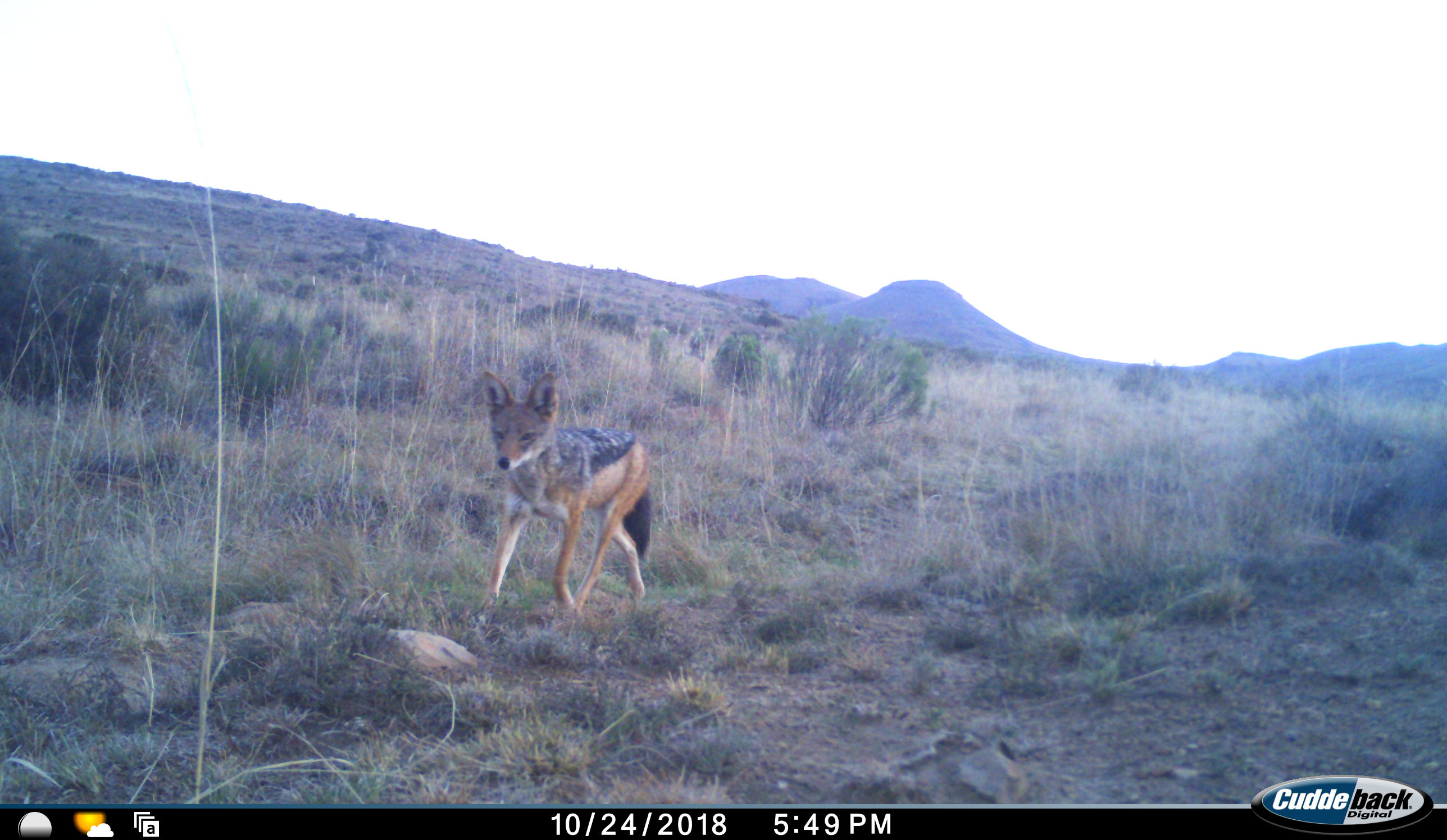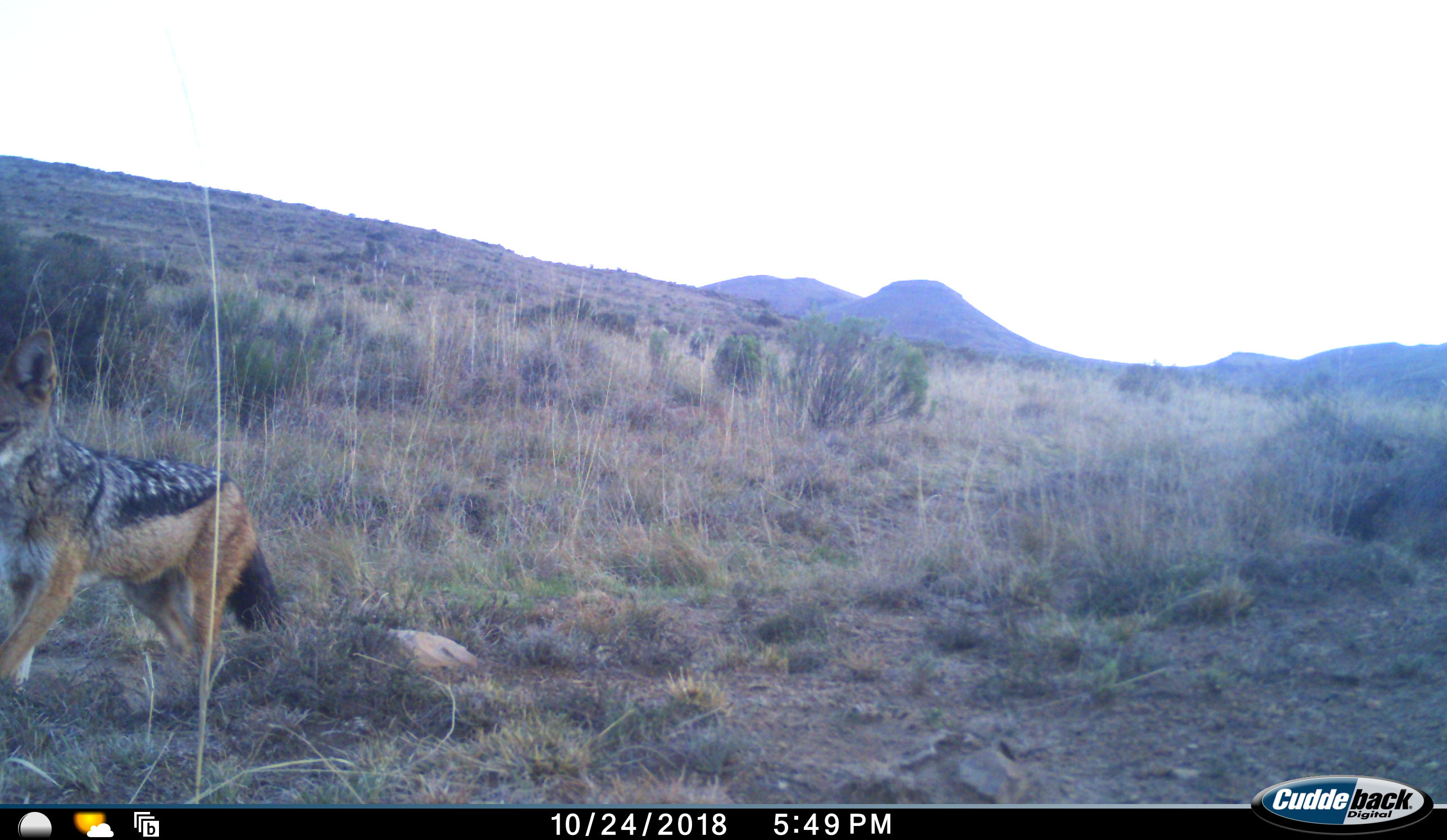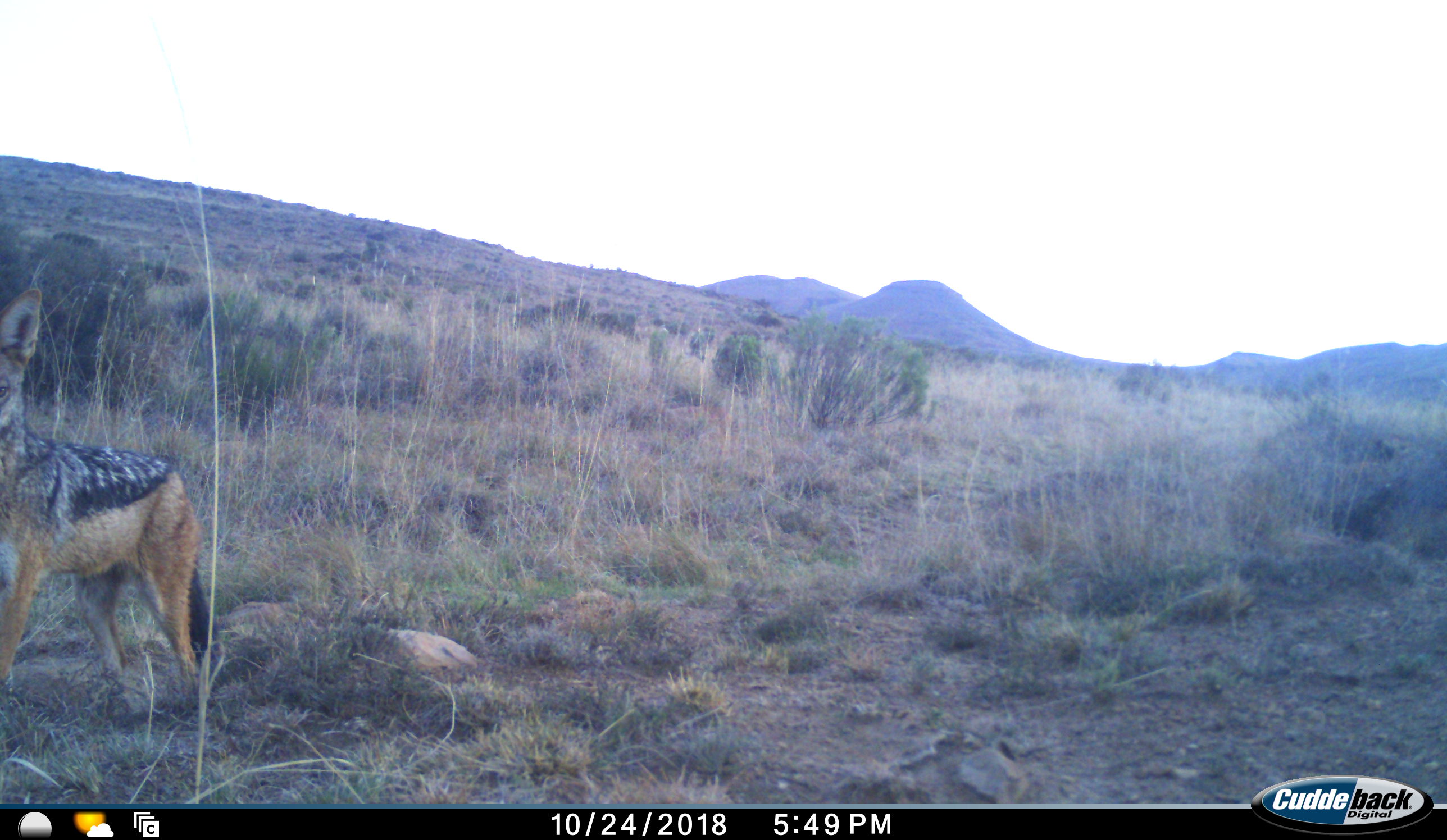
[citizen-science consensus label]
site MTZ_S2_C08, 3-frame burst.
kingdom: Animalia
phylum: Chordata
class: Mammalia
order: Carnivora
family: Canidae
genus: Lupulella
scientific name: Lupulella mesomelas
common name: black-backed jackal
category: jackalblackbacked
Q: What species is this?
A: Jackalblackbacked (black-backed jackal) (Lupulella mesomelas).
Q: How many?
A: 1.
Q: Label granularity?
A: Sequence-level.